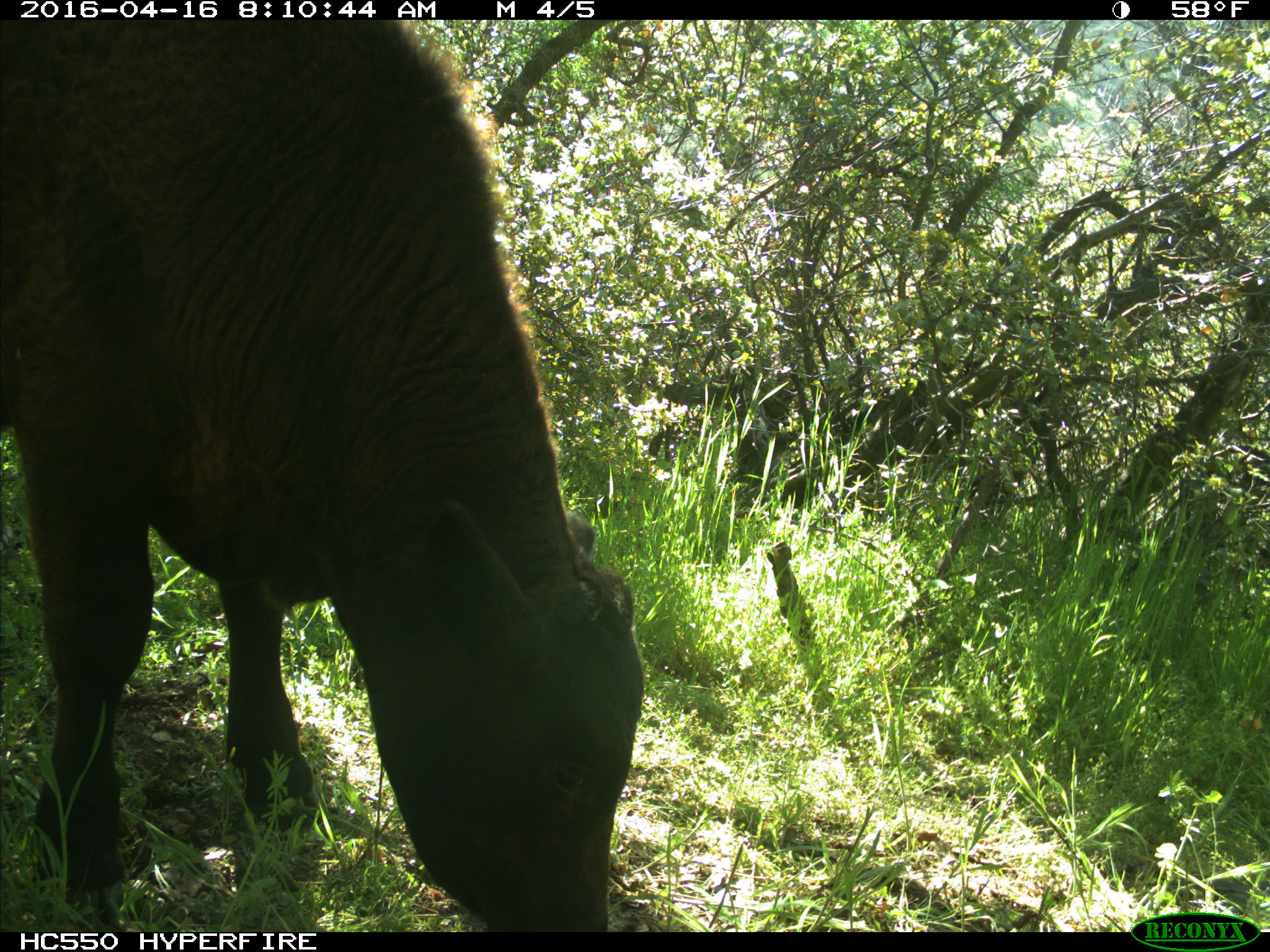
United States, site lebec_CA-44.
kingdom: Animalia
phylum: Chordata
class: Mammalia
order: Artiodactyla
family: Bovidae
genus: Bos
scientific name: Bos taurus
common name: domestic cow